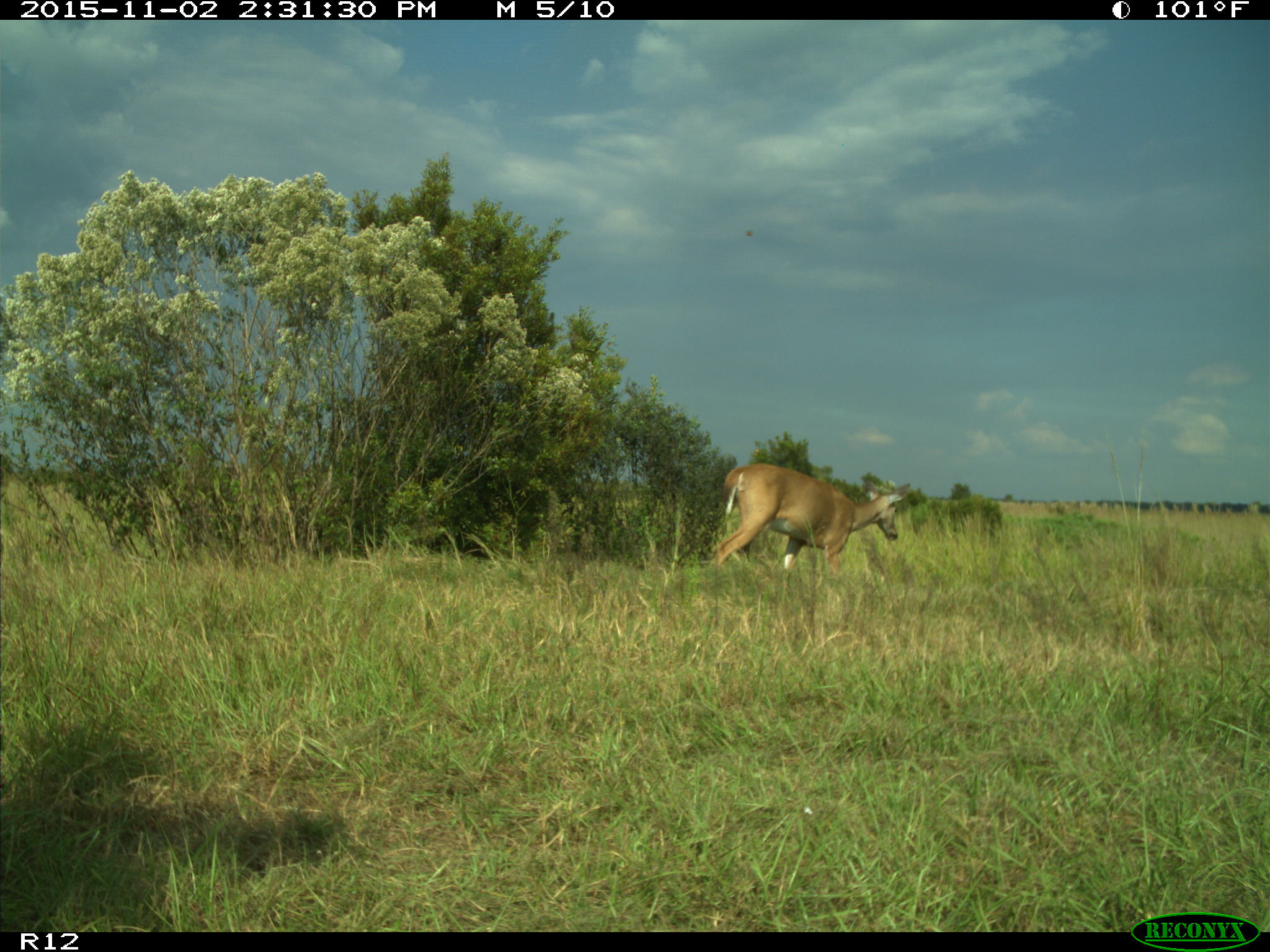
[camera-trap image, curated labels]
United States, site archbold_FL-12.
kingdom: Animalia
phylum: Chordata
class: Mammalia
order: Artiodactyla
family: Cervidae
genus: Odocoileus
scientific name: Odocoileus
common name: deer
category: unidentified deer